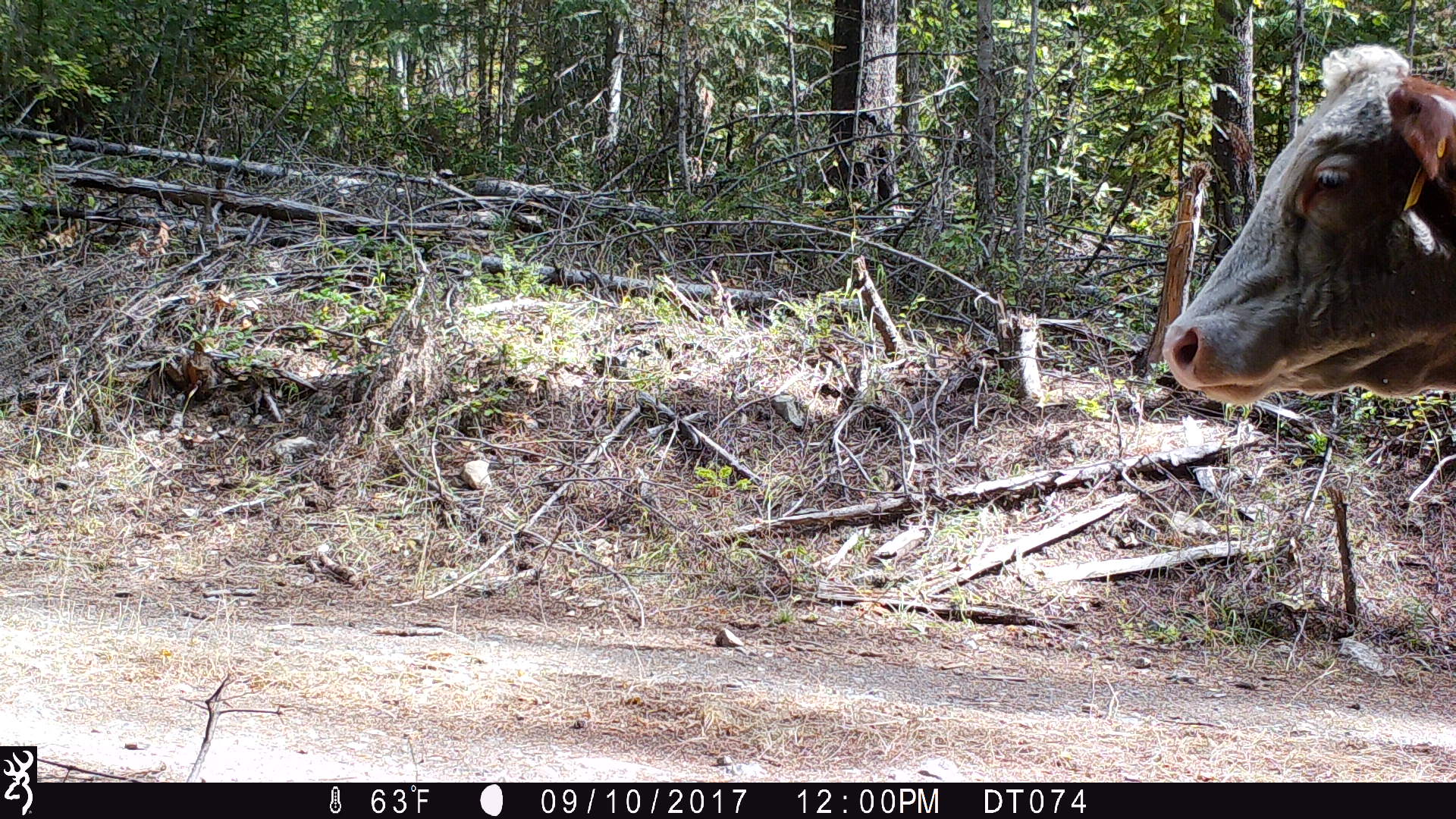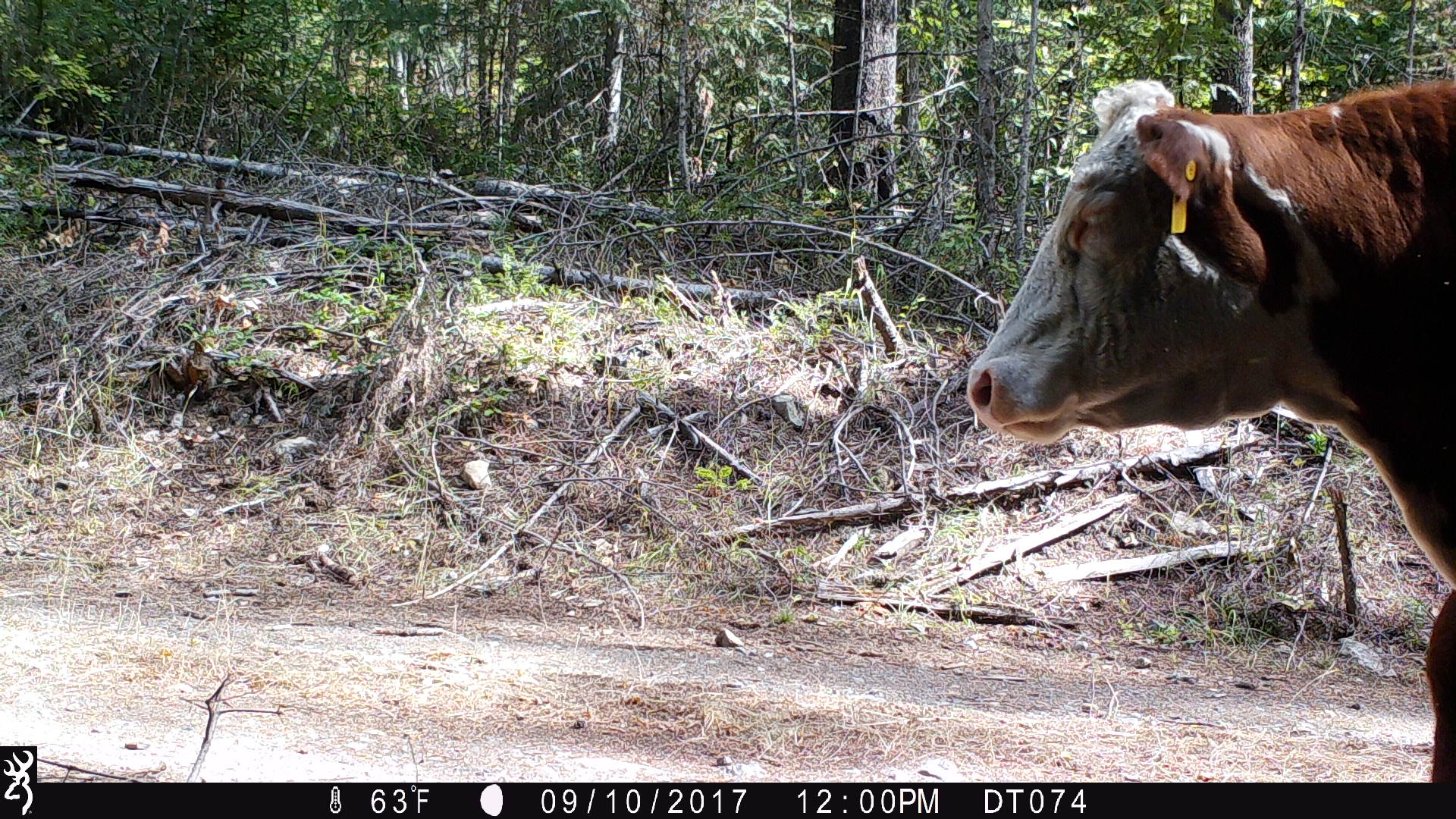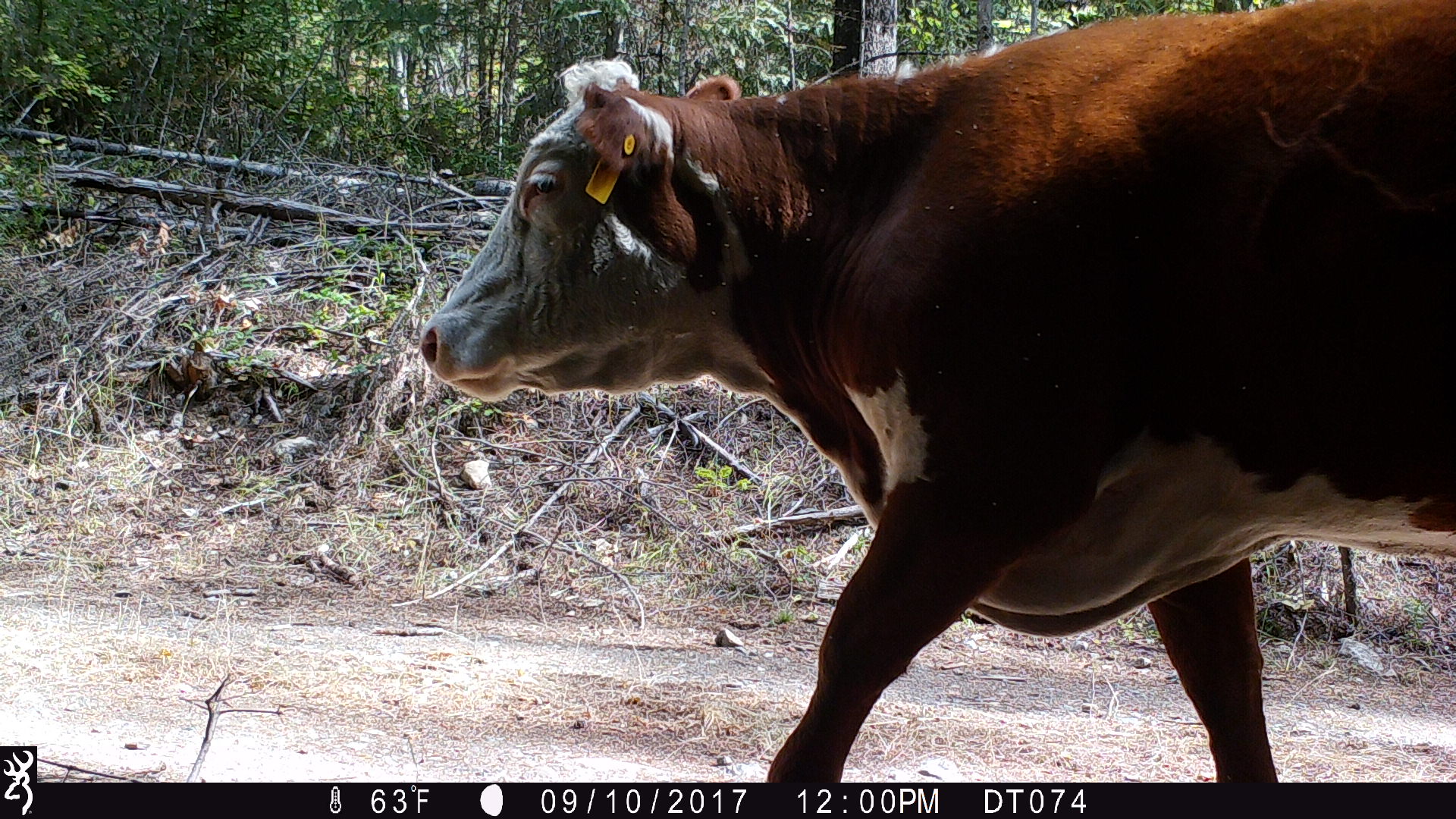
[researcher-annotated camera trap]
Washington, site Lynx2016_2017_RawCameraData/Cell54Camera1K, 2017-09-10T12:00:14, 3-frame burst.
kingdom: Animalia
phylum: Chordata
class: Mammalia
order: Artiodactyla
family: Bovidae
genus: Bos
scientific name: Bos taurus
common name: domestic cattle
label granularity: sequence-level